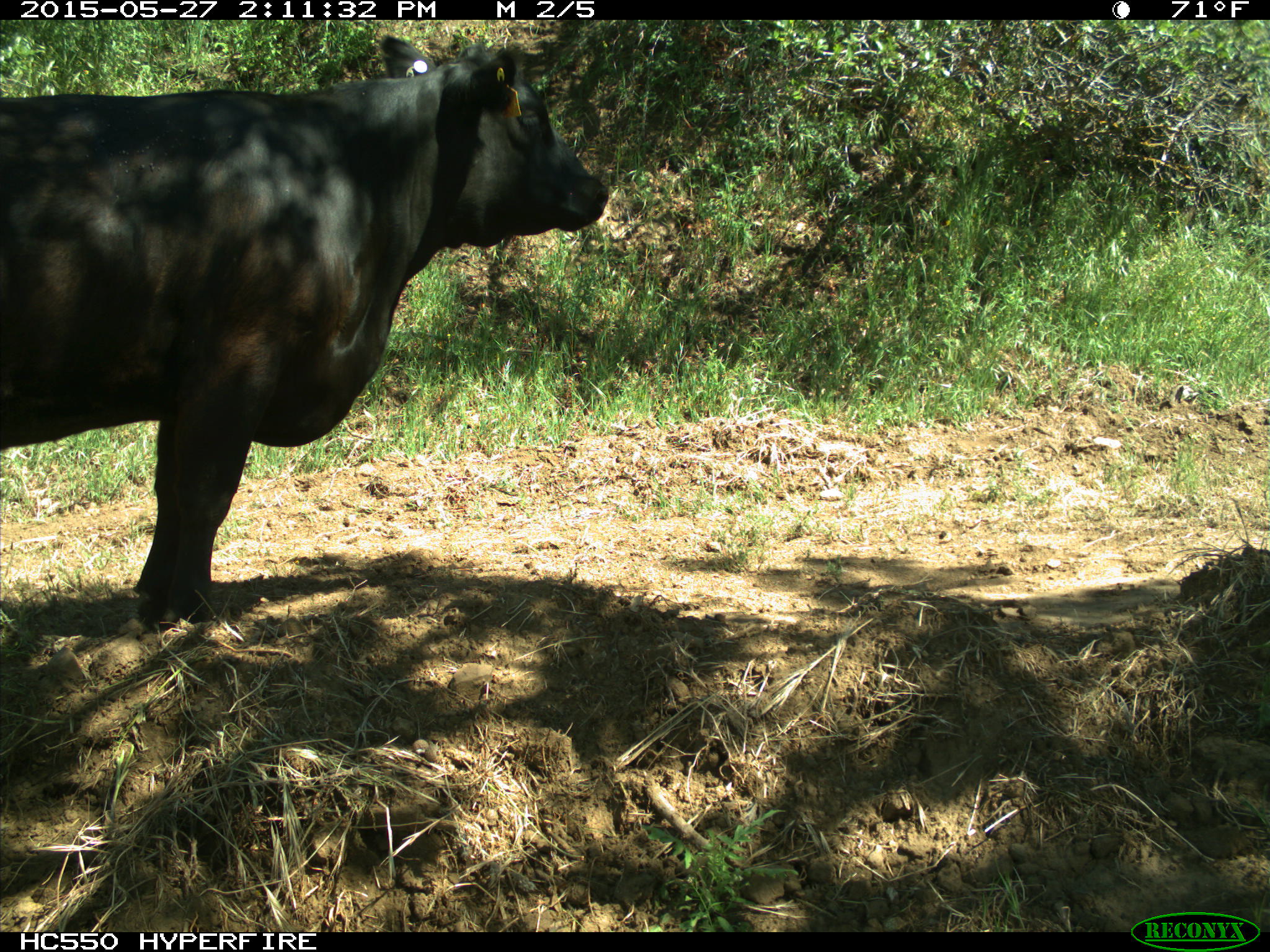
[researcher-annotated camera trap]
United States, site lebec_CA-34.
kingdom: Animalia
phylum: Chordata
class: Mammalia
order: Artiodactyla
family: Bovidae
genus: Bos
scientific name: Bos taurus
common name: domestic cow